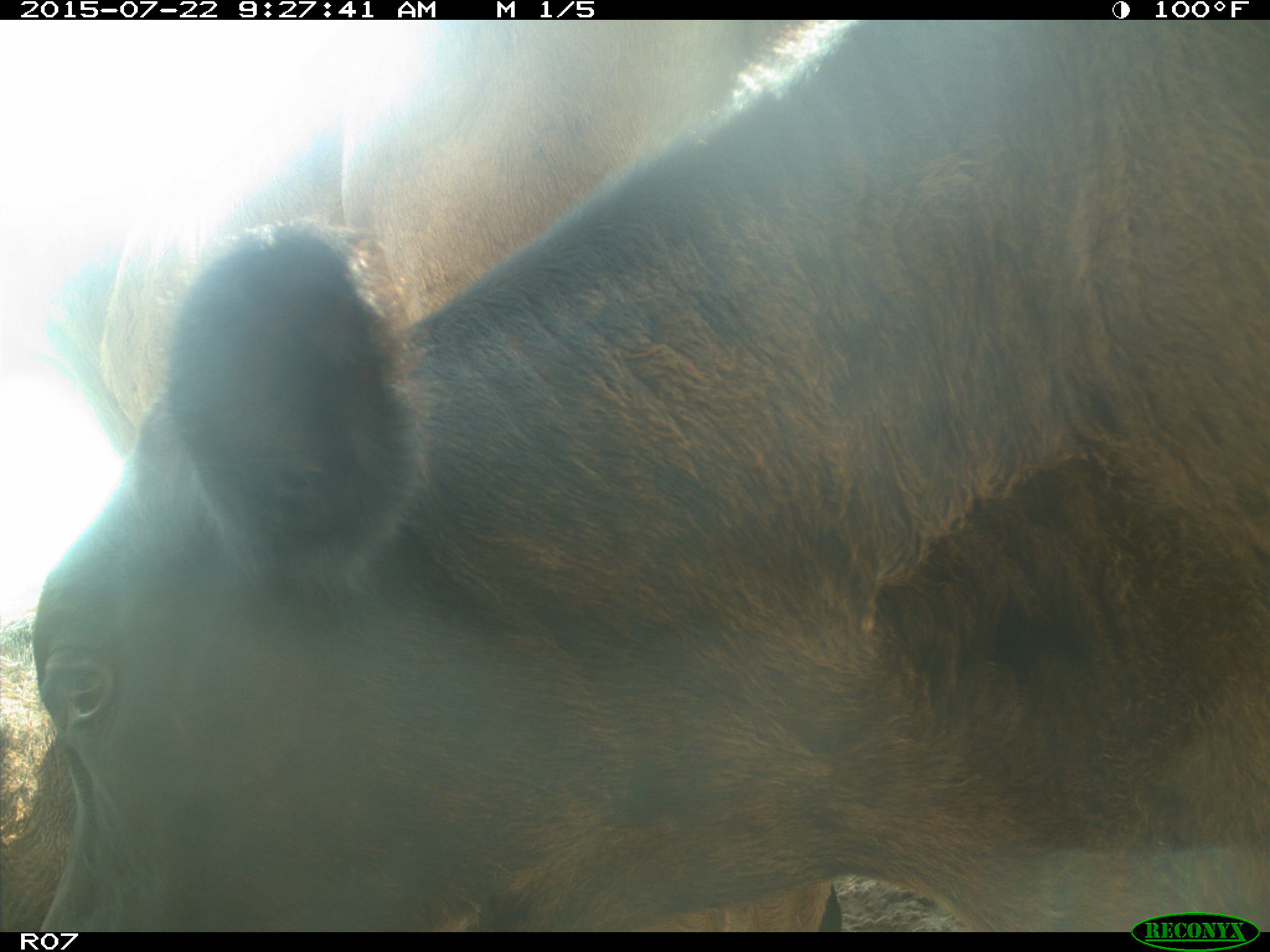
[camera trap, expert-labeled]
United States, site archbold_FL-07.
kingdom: Animalia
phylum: Chordata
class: Mammalia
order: Artiodactyla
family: Bovidae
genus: Bos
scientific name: Bos taurus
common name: domestic cow